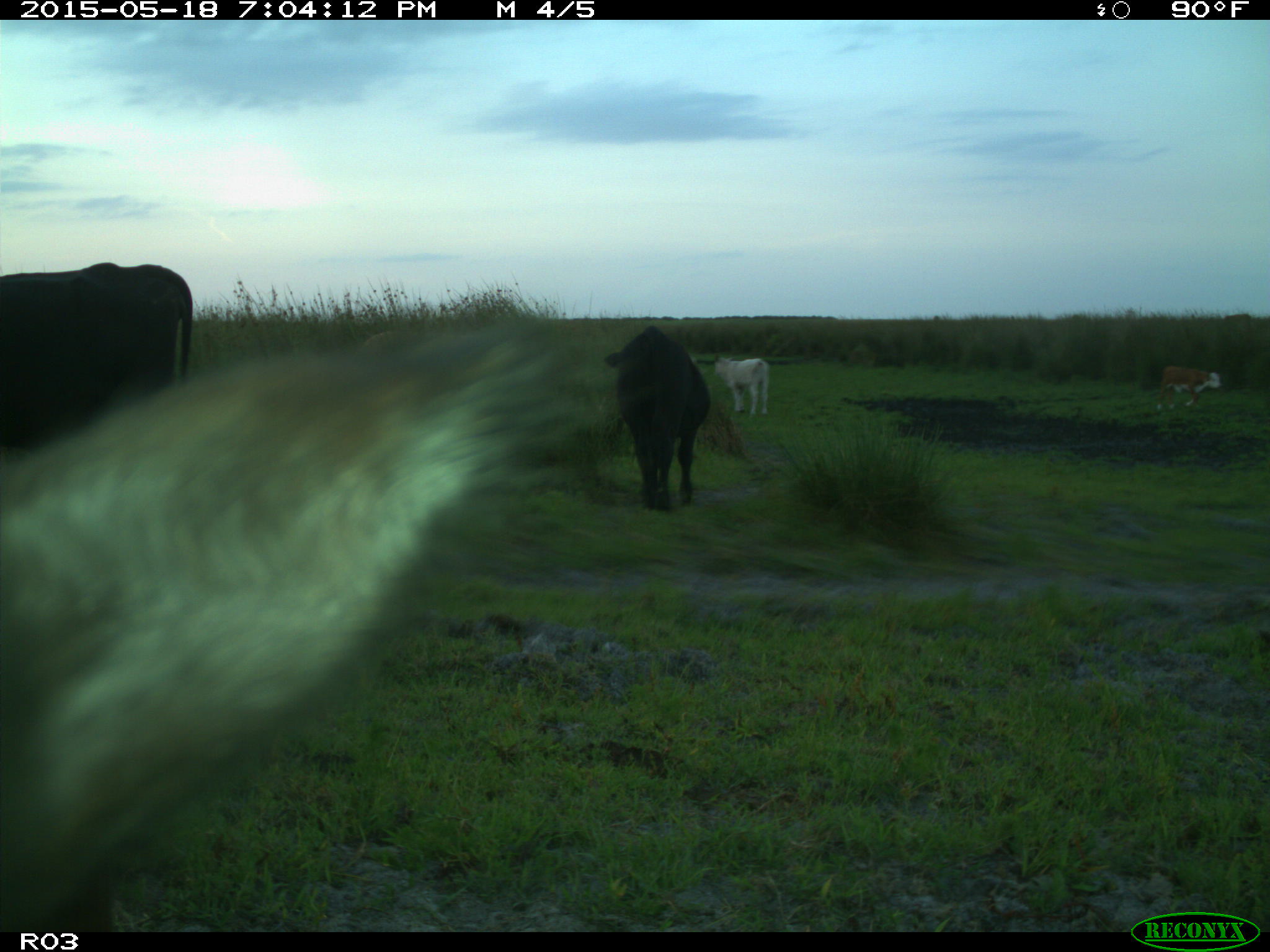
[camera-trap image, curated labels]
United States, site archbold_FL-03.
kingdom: Animalia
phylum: Chordata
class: Mammalia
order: Artiodactyla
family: Bovidae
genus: Bos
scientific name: Bos taurus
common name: domestic cow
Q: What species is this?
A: Bos taurus (domestic cow).